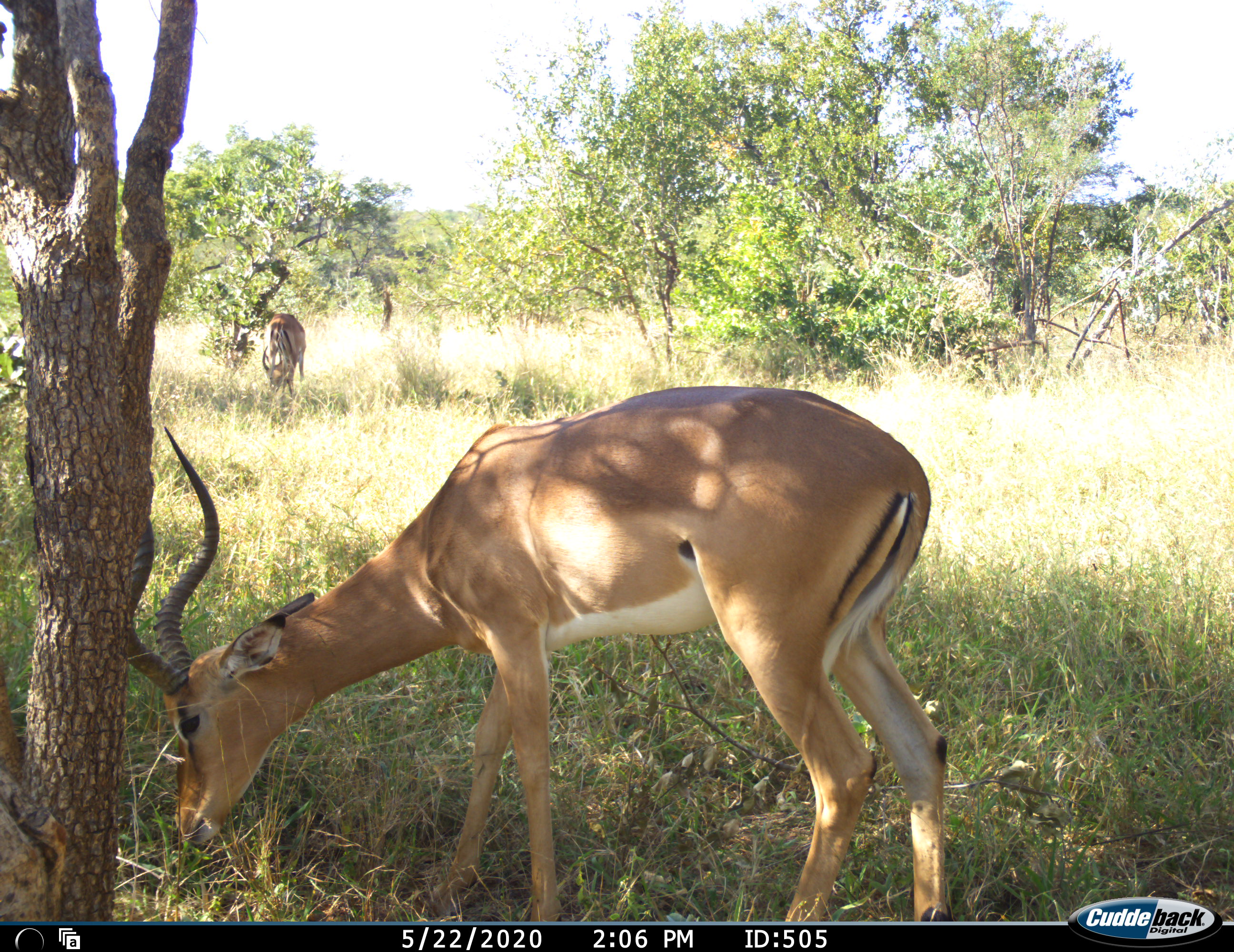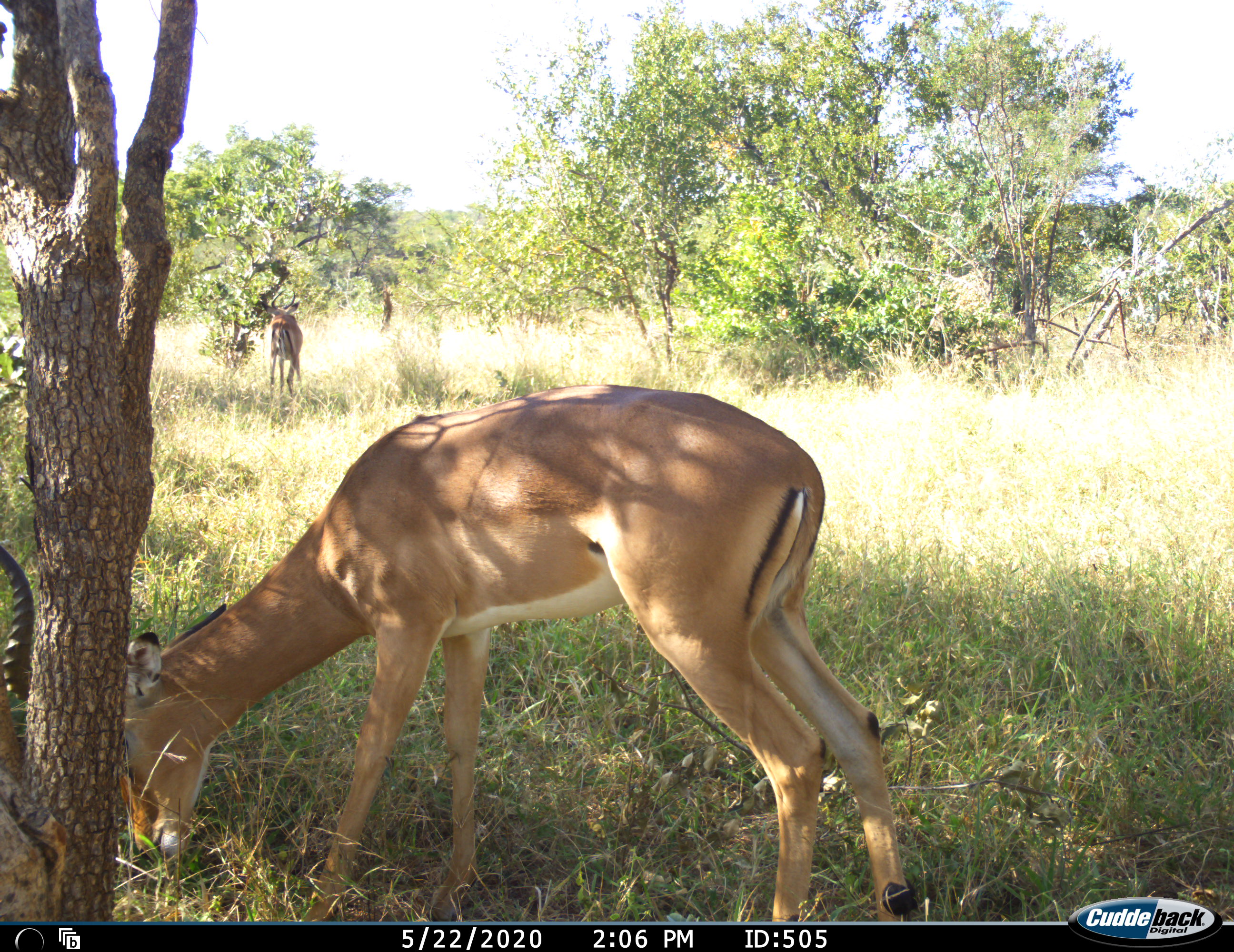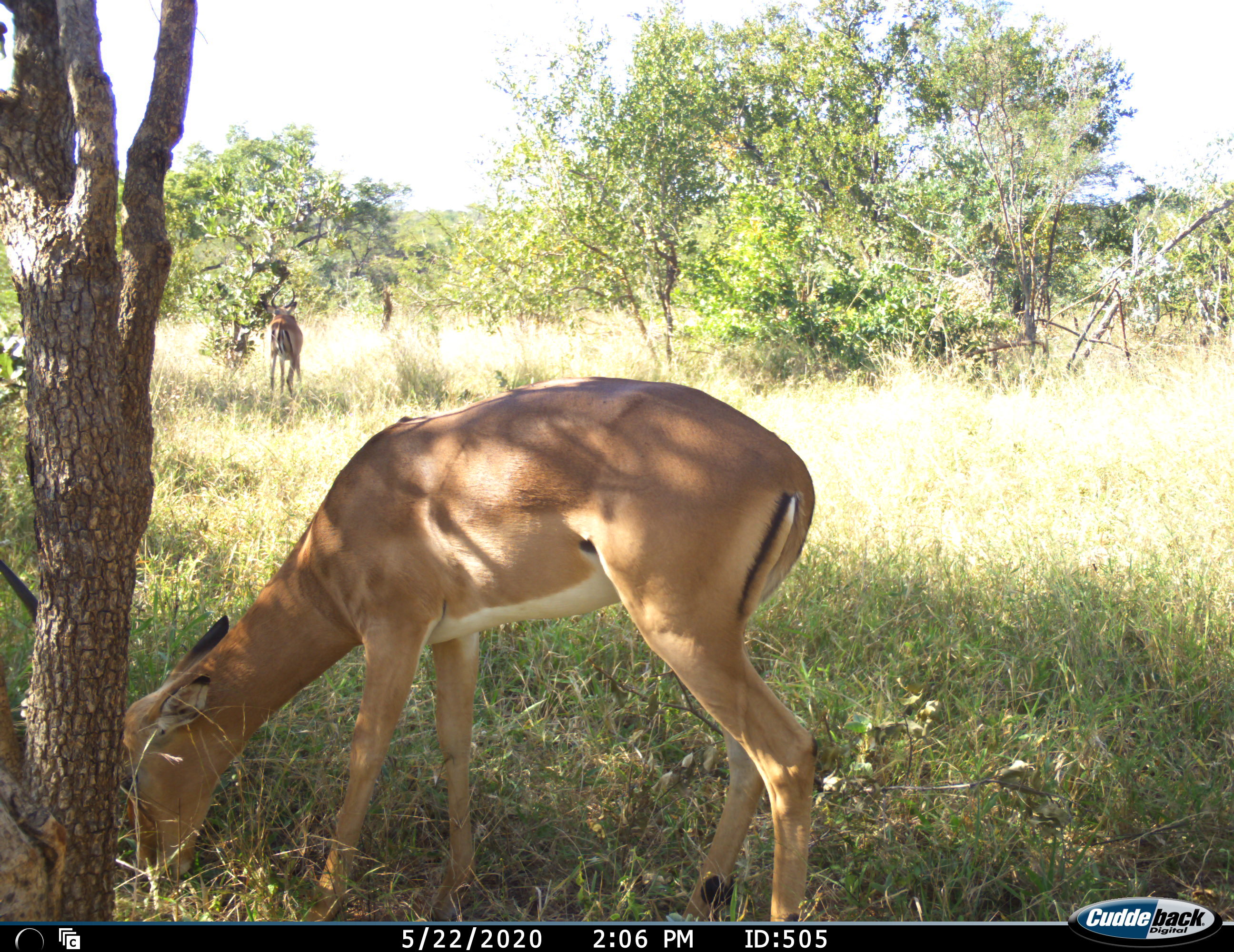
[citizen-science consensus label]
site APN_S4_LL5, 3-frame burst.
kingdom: Animalia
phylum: Chordata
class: Mammalia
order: Artiodactyla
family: Bovidae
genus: Aepyceros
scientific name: Aepyceros melampus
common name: impala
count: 2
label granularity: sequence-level